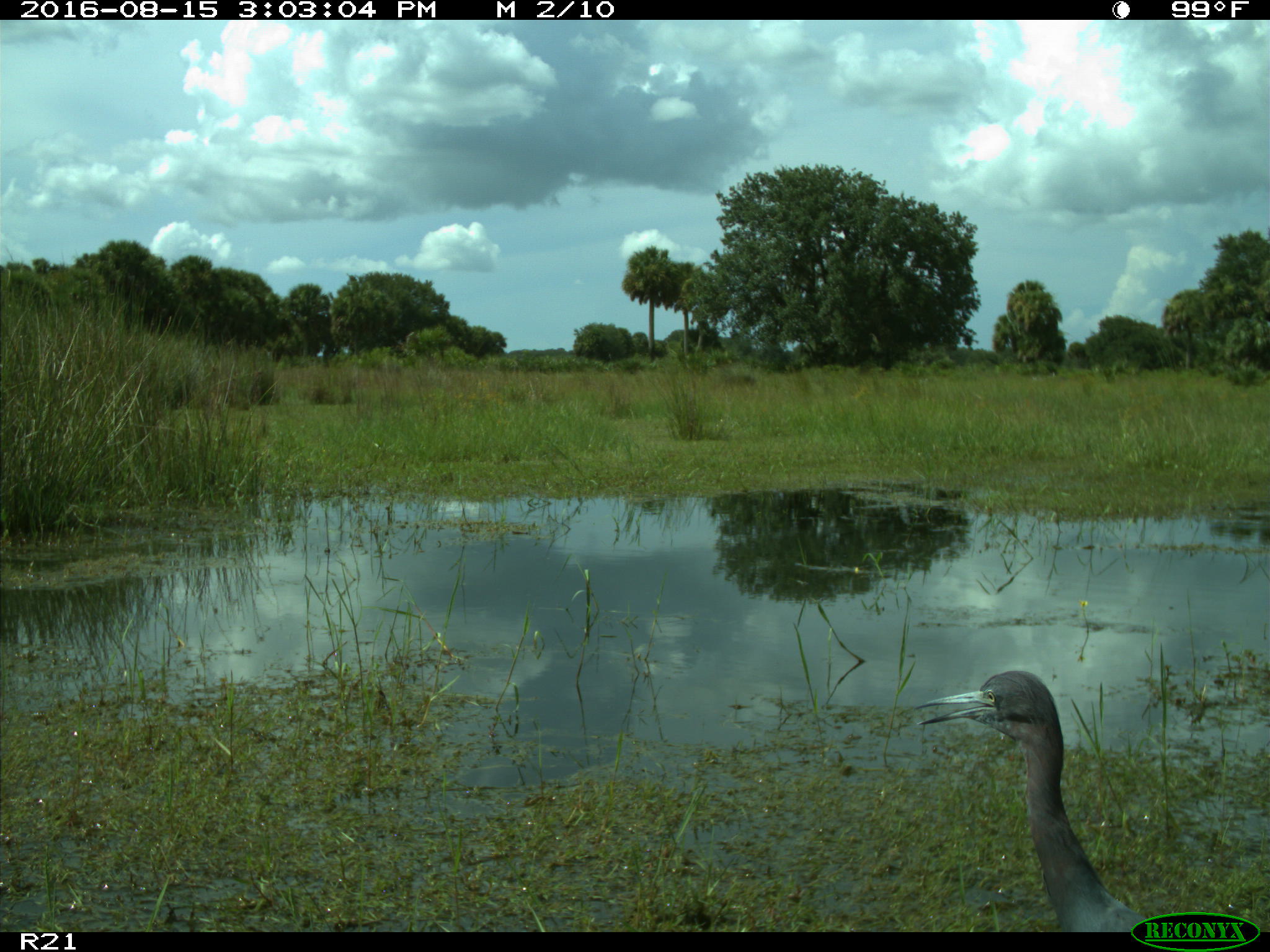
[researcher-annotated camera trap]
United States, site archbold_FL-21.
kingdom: Animalia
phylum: Chordata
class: Aves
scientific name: Aves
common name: birds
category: unidentified bird